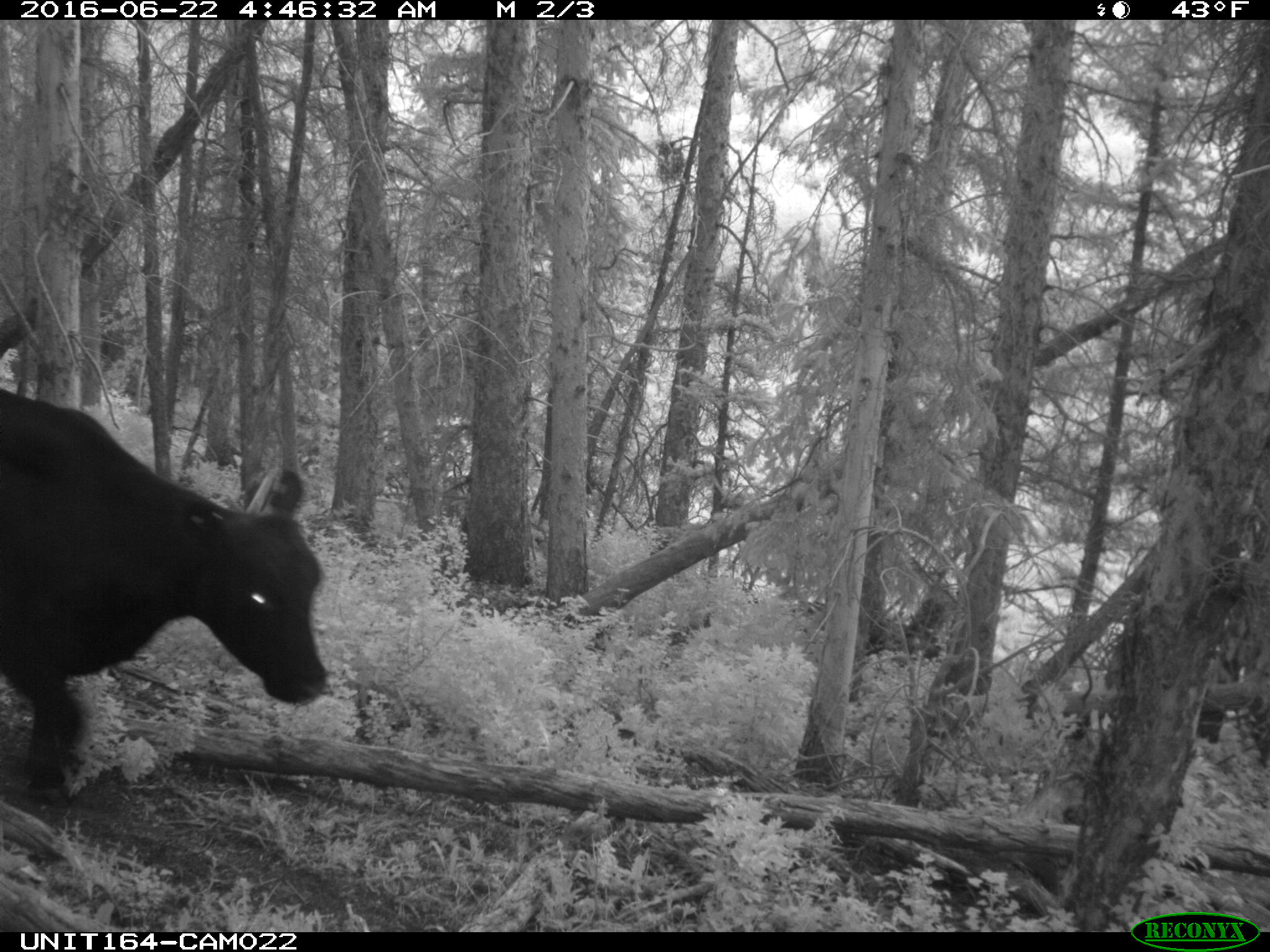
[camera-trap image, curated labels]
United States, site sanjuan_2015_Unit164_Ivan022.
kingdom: Animalia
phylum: Chordata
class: Mammalia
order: Artiodactyla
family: Bovidae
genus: Bos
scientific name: Bos taurus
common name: domestic cow